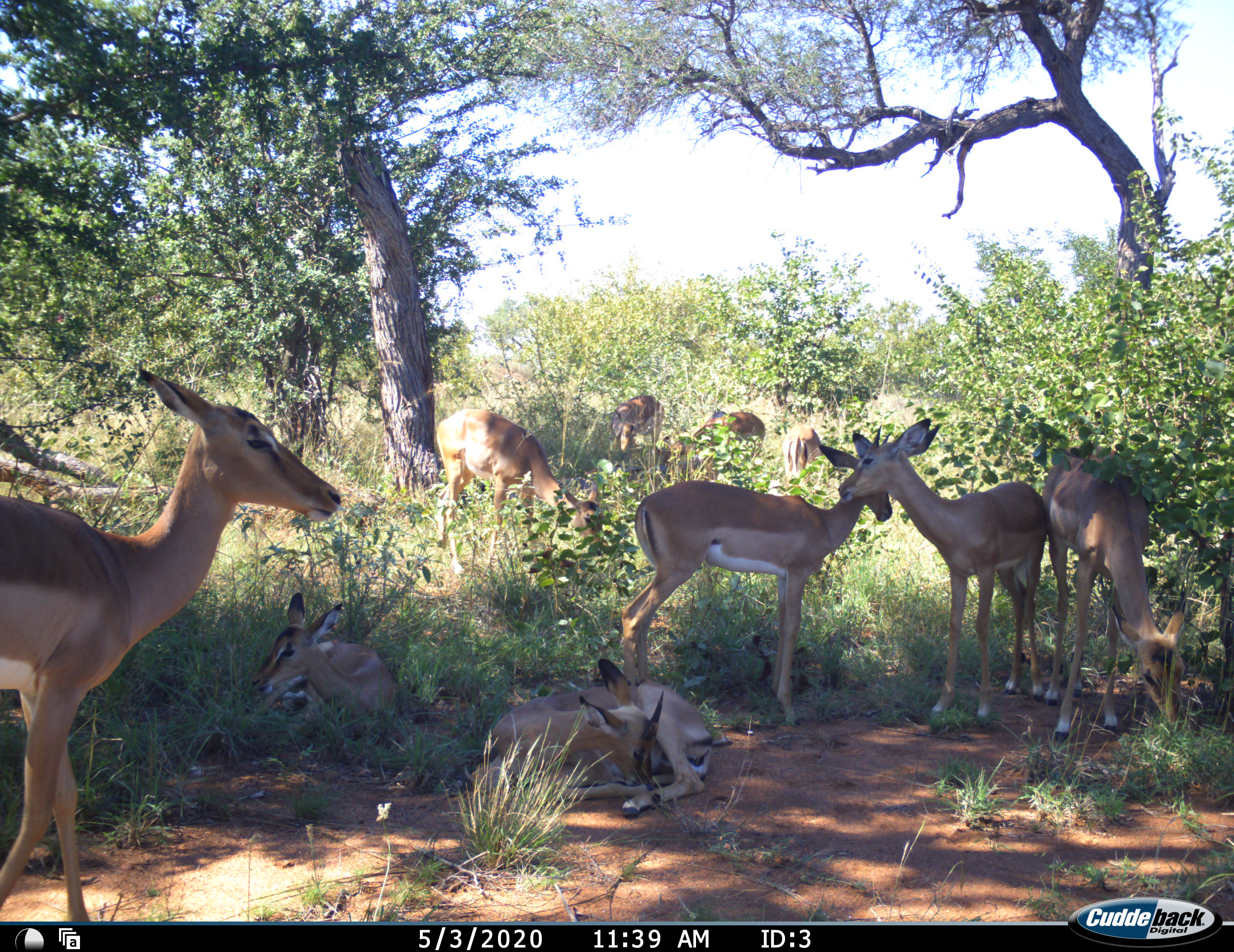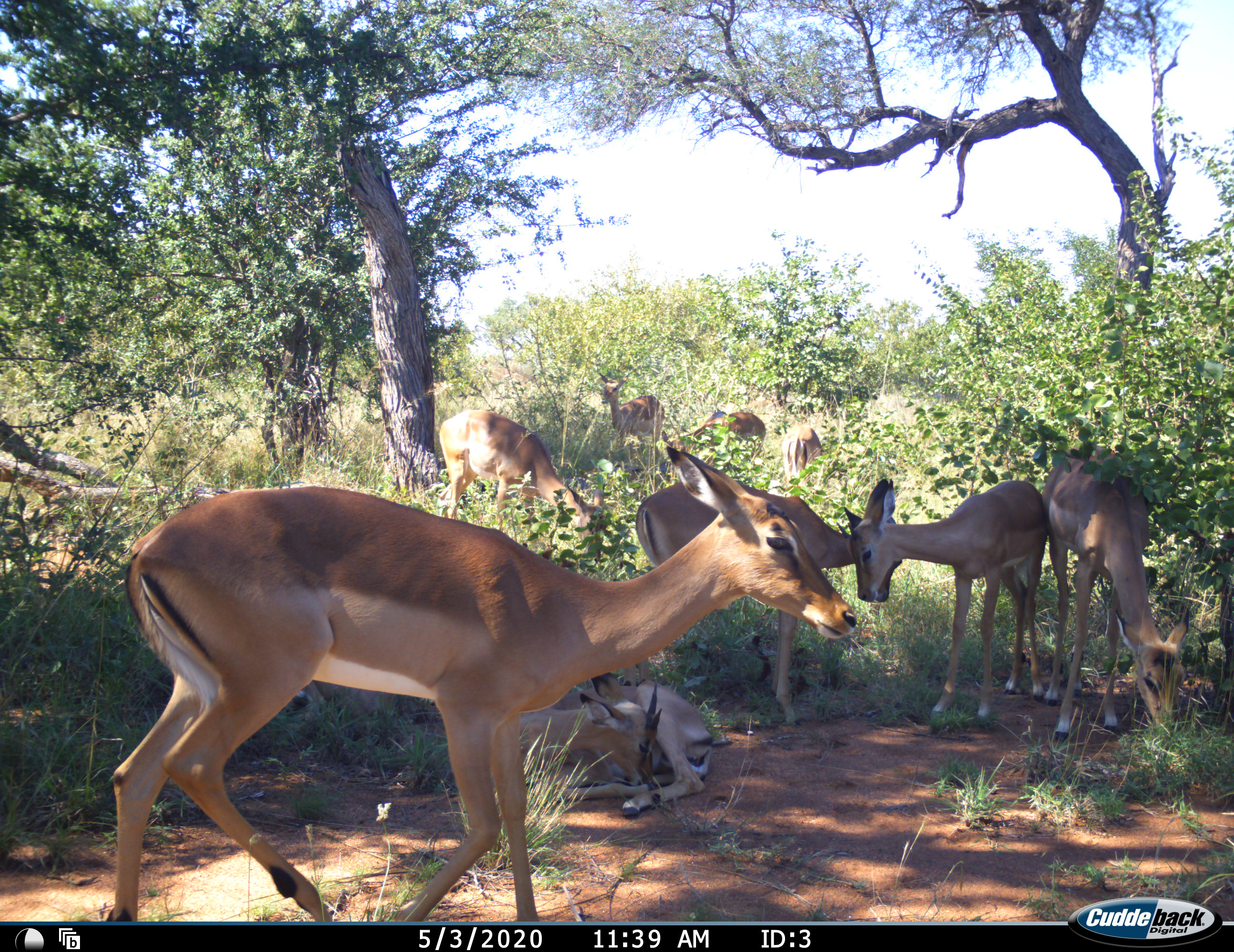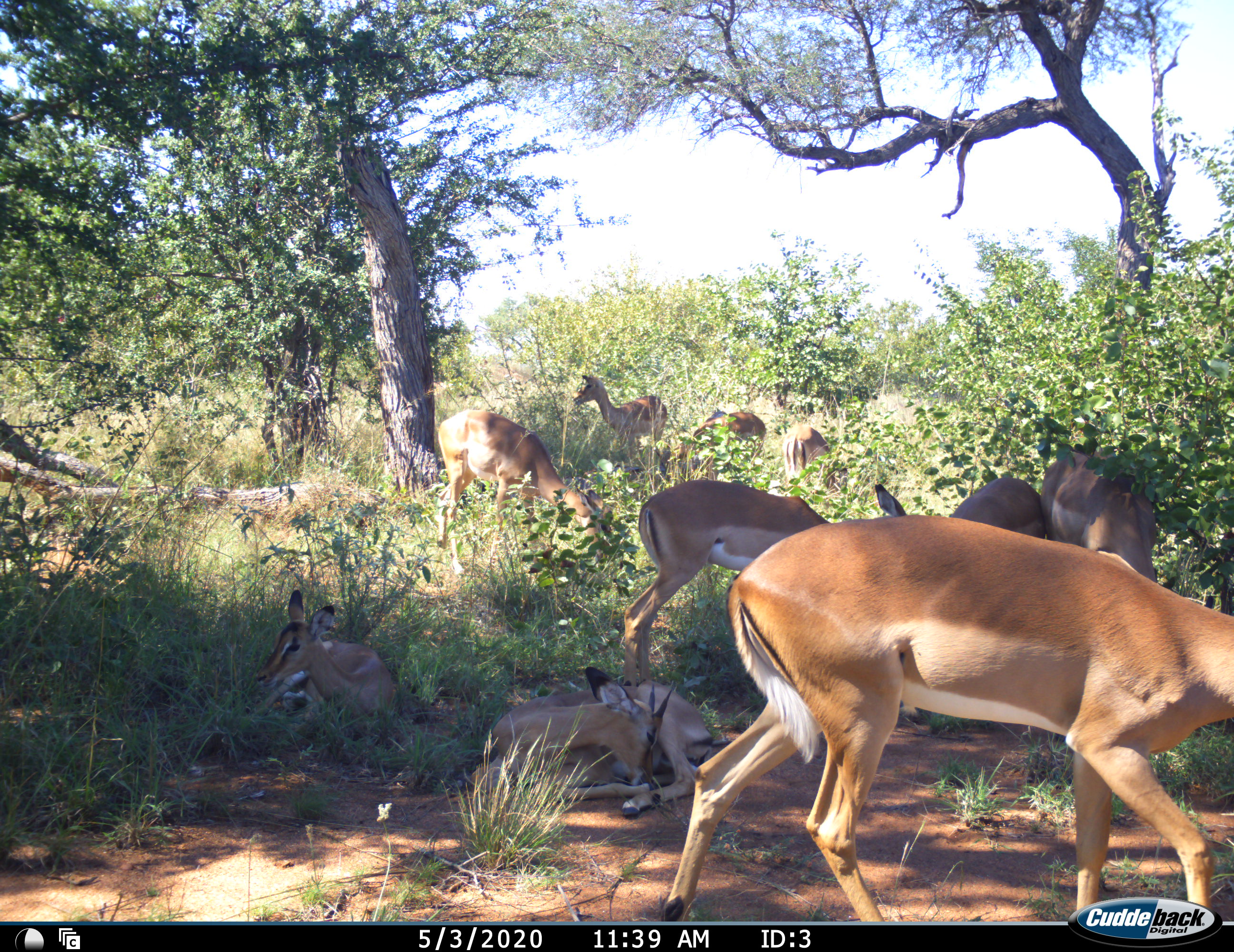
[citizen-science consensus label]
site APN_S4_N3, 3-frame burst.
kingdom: Animalia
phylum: Chordata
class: Mammalia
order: Artiodactyla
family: Bovidae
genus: Aepyceros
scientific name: Aepyceros melampus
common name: impala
Impala (Aepyceros melampus), count 10. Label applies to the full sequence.